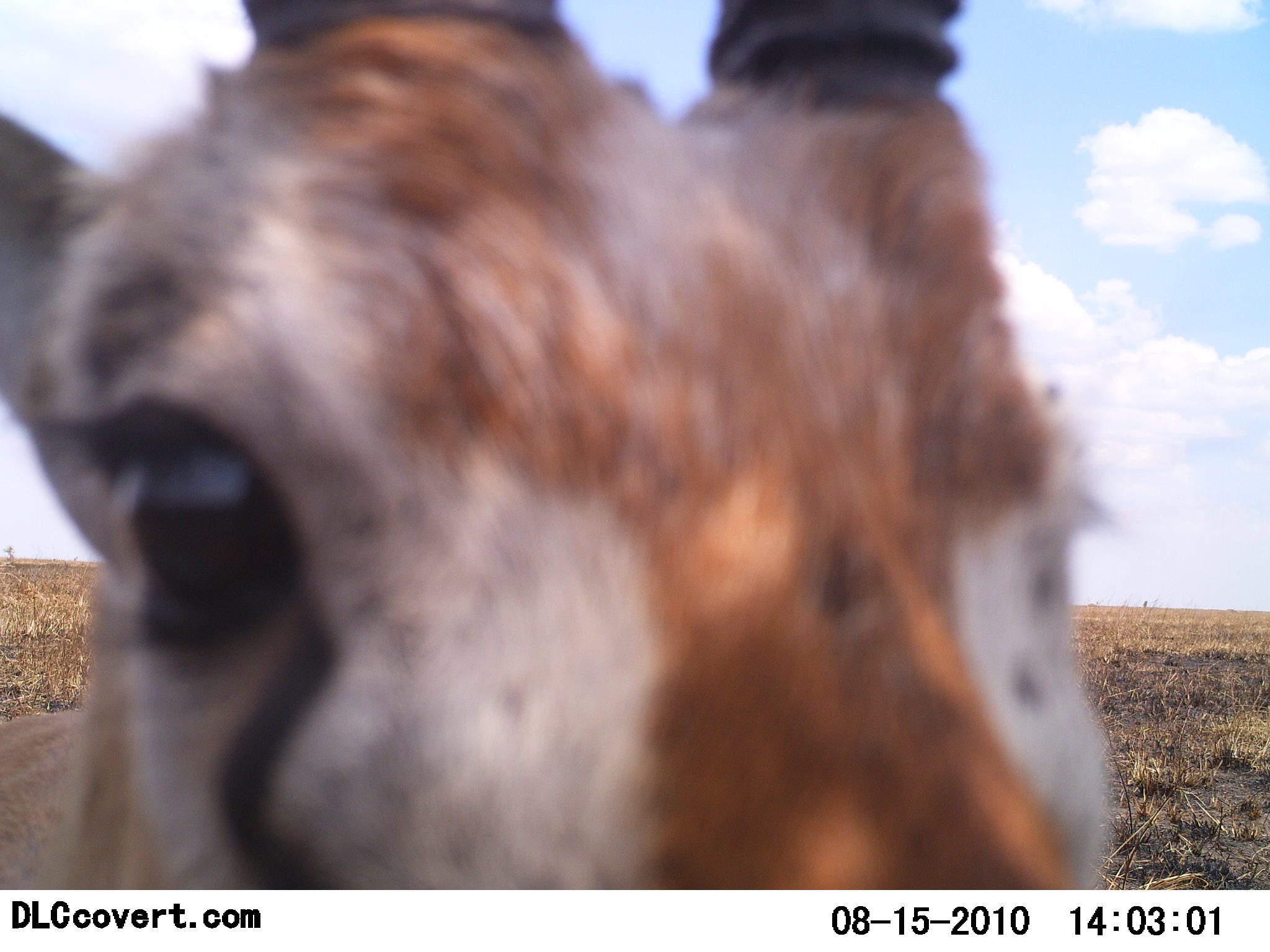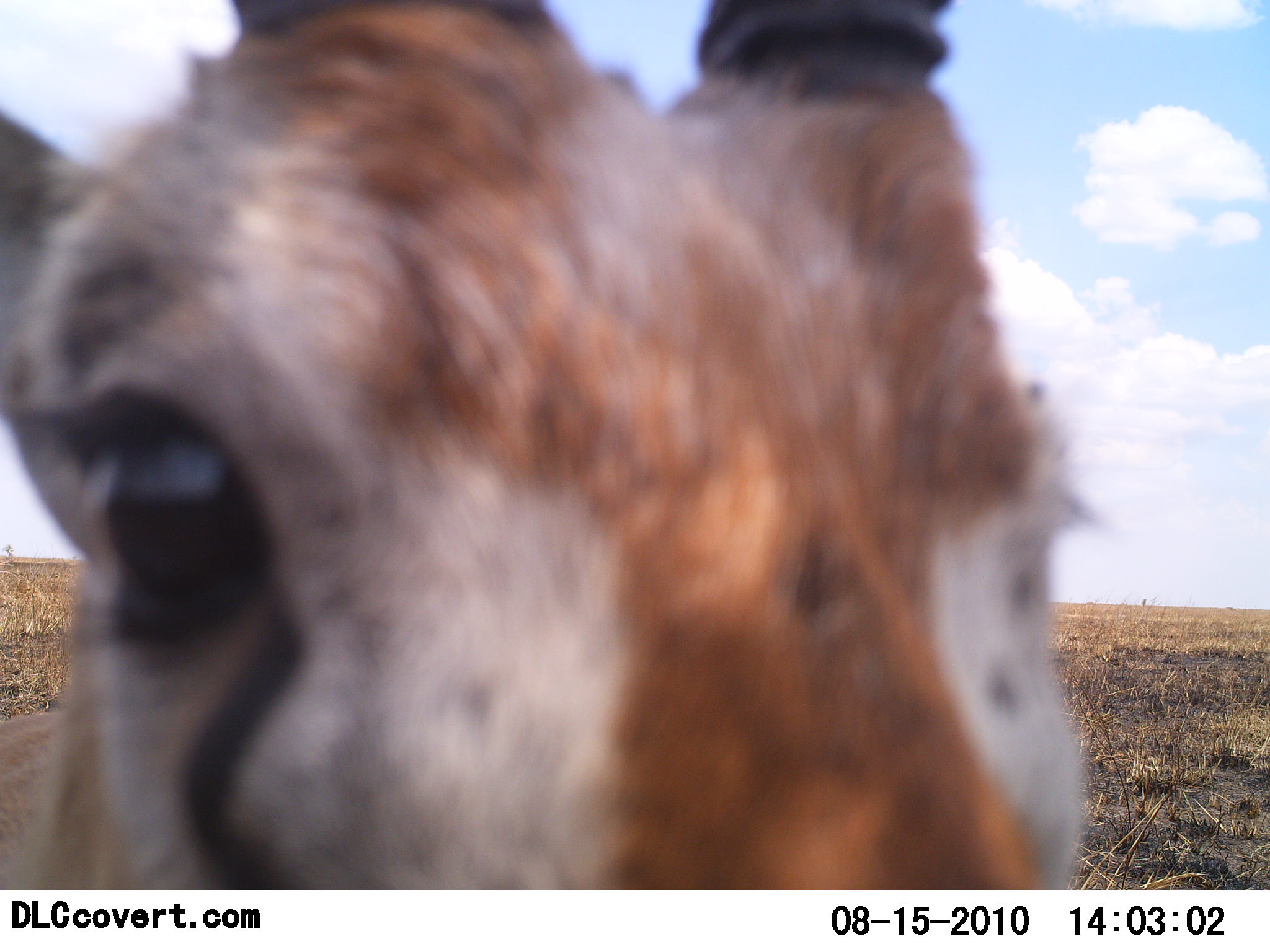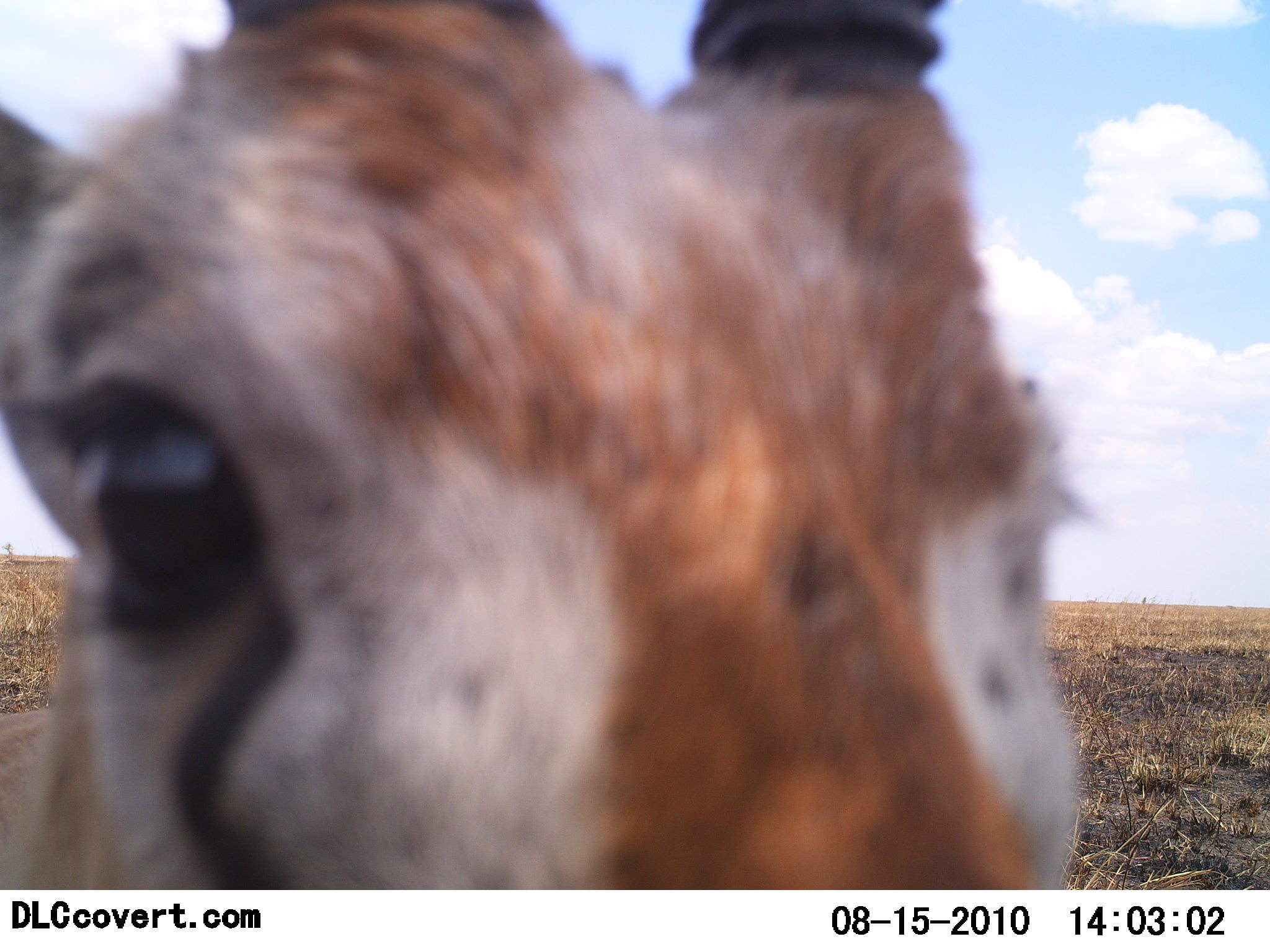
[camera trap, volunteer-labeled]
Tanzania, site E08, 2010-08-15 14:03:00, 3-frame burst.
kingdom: Animalia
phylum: Chordata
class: Mammalia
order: Artiodactyla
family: Bovidae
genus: Eudorcas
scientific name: Eudorcas thomsonii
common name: thomson's gazelle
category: gazellethomsons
Gazellethomsons (thomson's gazelle) (Eudorcas thomsonii), count 1. Behavior (volunteer vote fractions): standing 88%, resting 0%, moving 0%, interacting 24%. Young present (vote fraction): 0%. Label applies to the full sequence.